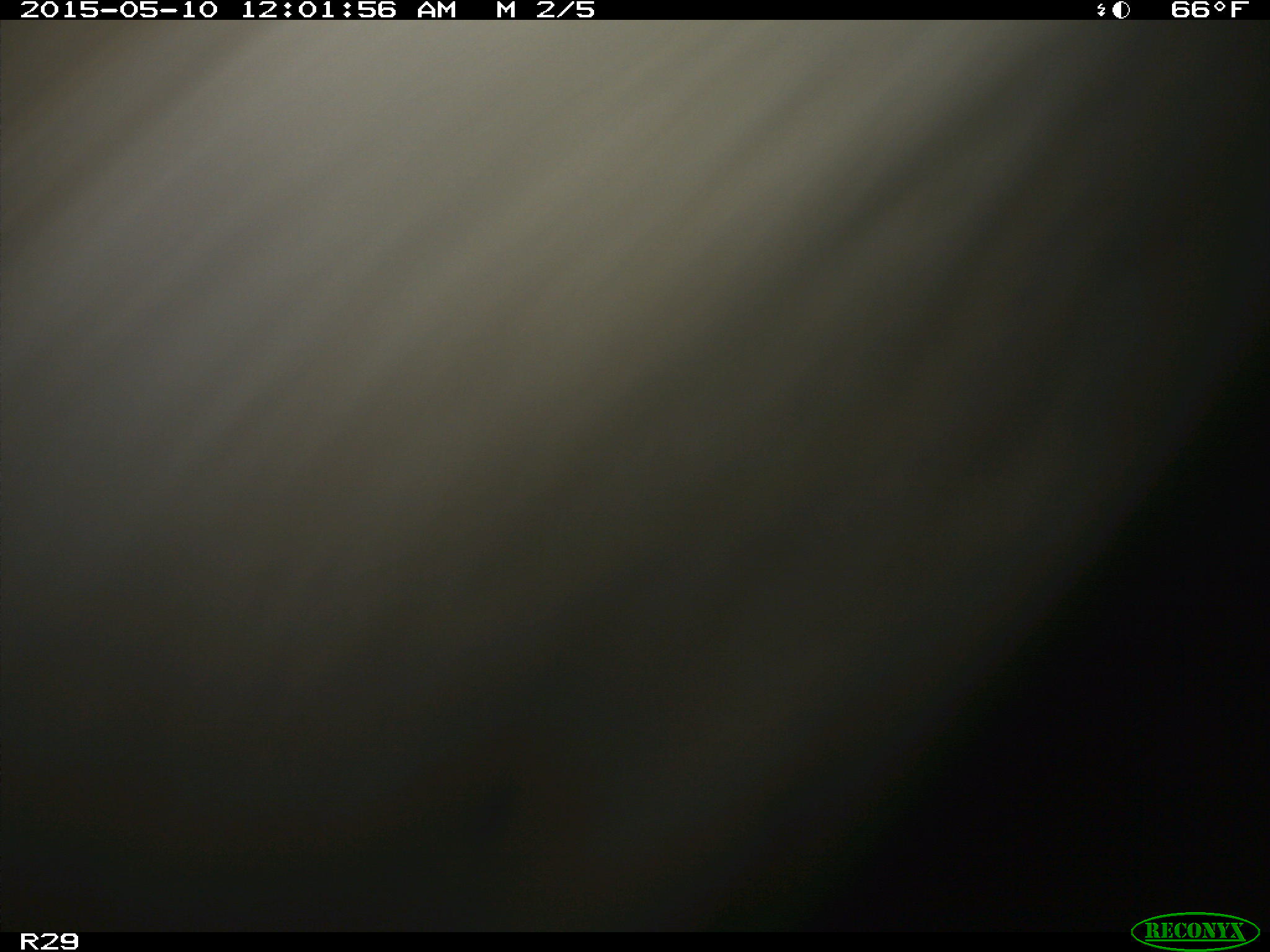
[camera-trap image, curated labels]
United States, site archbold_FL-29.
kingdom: Animalia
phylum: Chordata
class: Mammalia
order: Artiodactyla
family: Bovidae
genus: Bos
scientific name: Bos taurus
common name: domestic cow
Bos taurus (domestic cow).